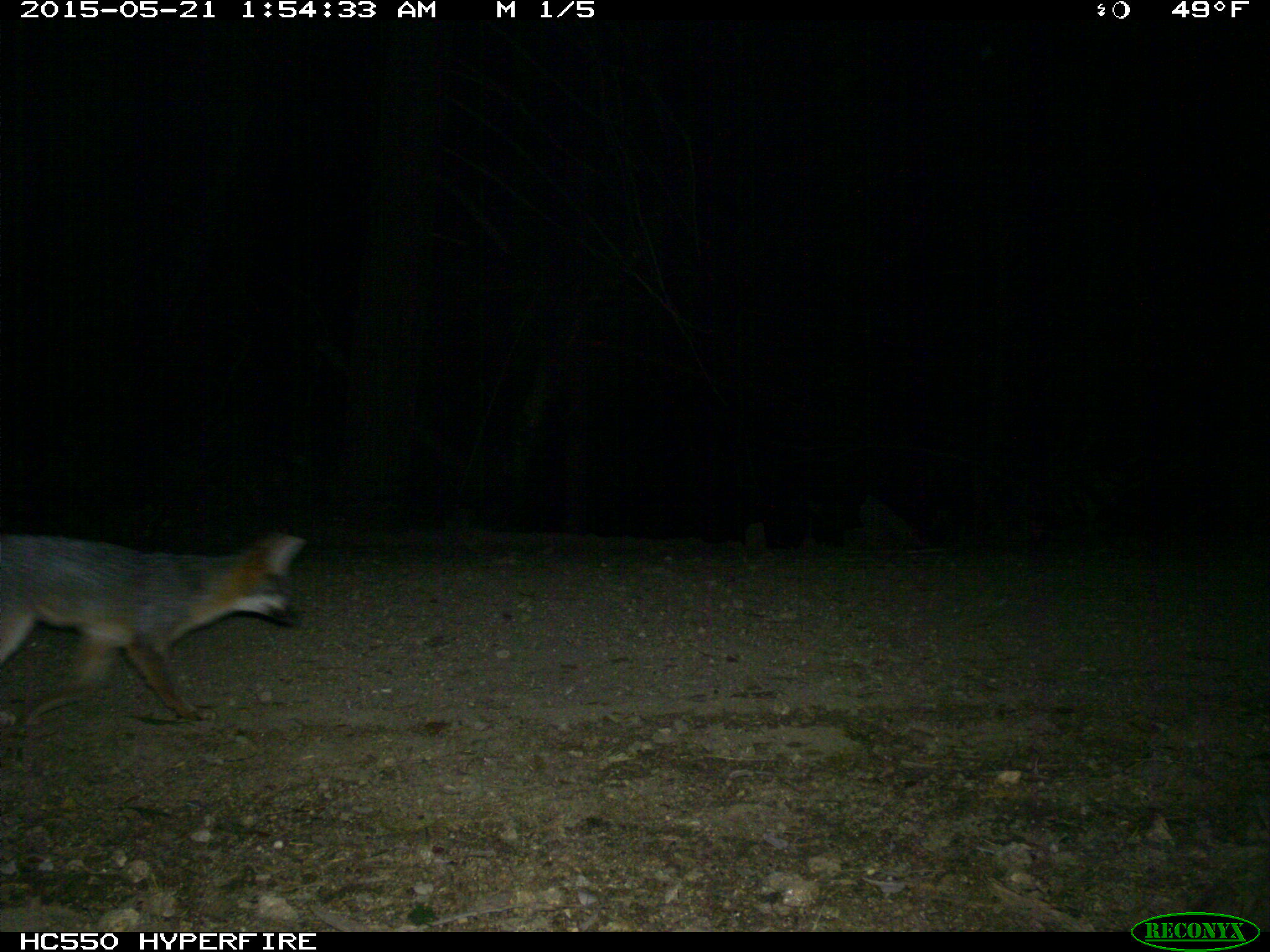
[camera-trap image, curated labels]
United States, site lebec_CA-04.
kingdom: Animalia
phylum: Chordata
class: Mammalia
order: Carnivora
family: Canidae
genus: Urocyon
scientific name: Urocyon cinereoargenteus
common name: gray fox